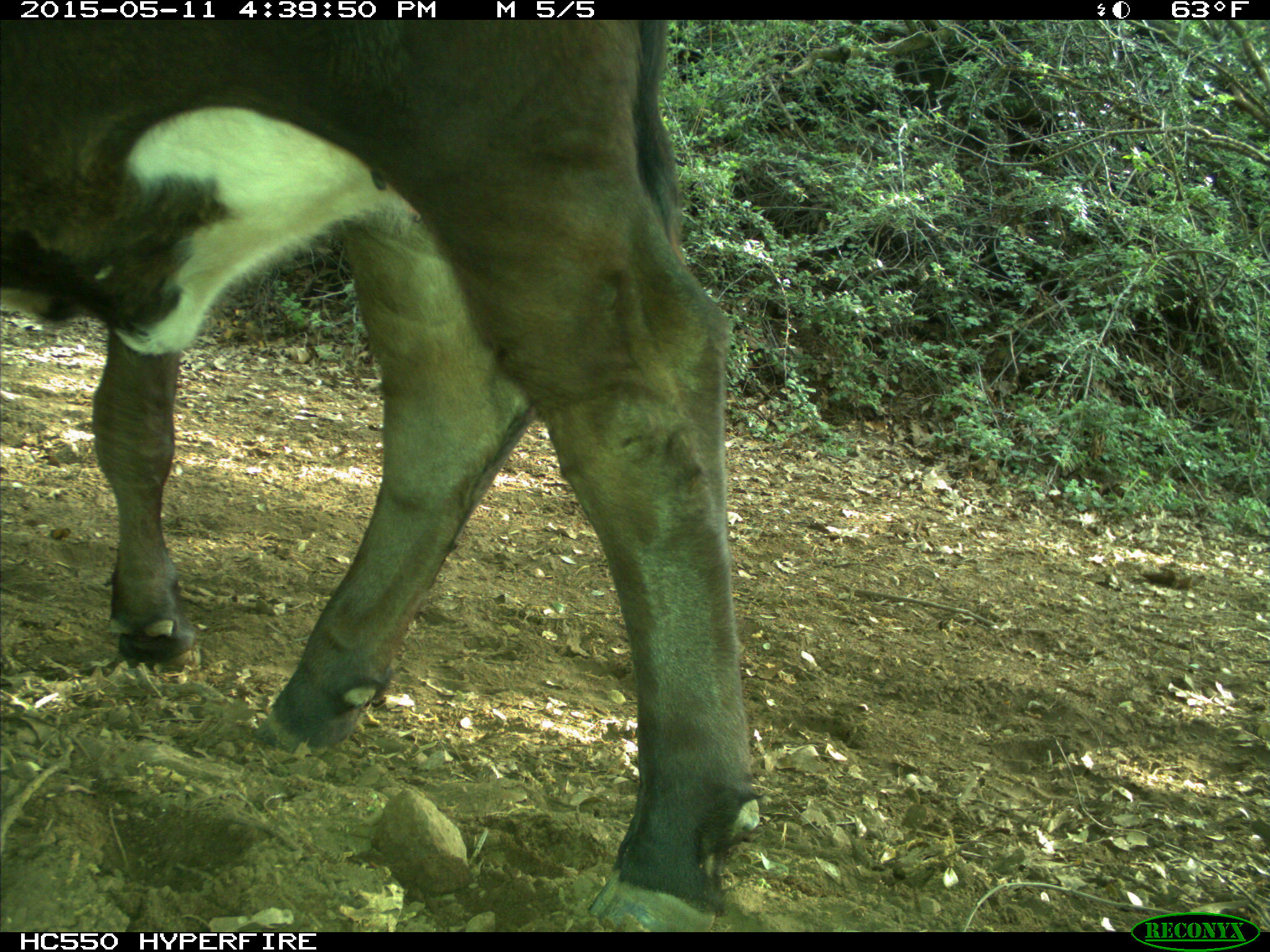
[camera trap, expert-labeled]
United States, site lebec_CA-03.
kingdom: Animalia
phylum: Chordata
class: Mammalia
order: Artiodactyla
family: Bovidae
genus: Bos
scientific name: Bos taurus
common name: domestic cow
Bos taurus (domestic cow).